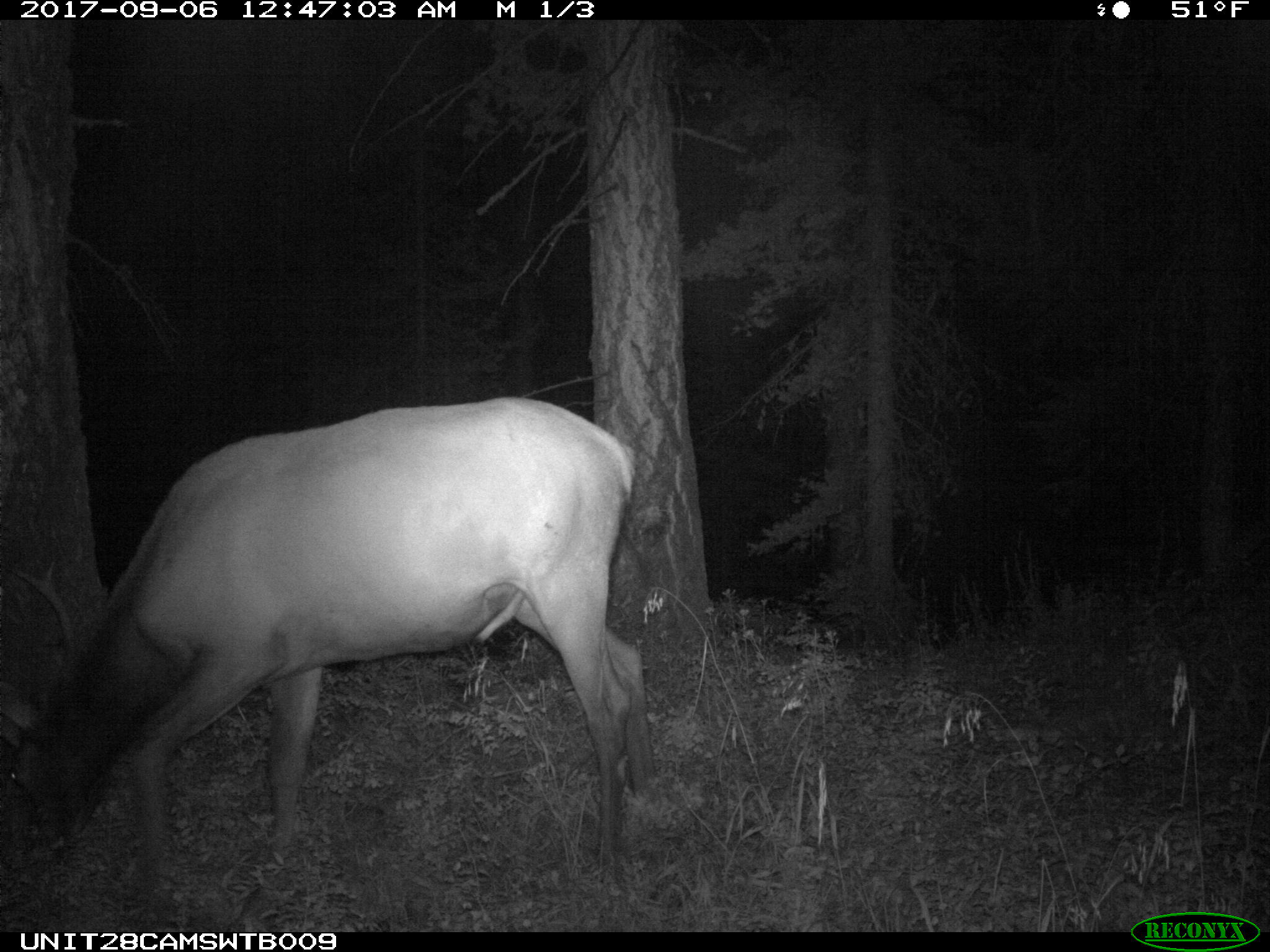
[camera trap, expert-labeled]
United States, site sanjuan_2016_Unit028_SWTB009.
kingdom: Animalia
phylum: Chordata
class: Mammalia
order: Artiodactyla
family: Cervidae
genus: Cervus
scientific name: Cervus elaphus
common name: red deer